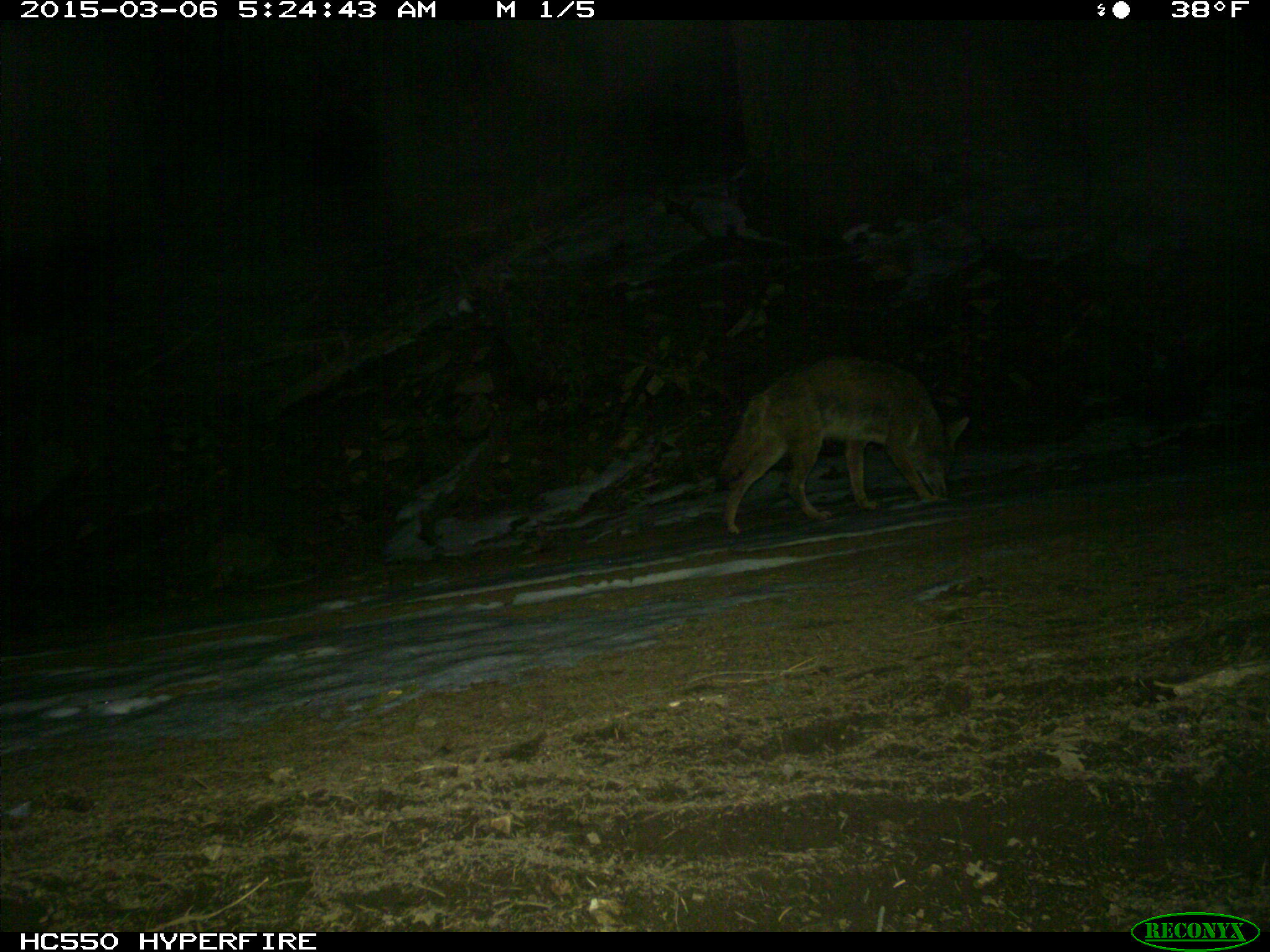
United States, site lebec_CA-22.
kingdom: Animalia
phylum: Chordata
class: Mammalia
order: Carnivora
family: Canidae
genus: Canis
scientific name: Canis latrans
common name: coyote